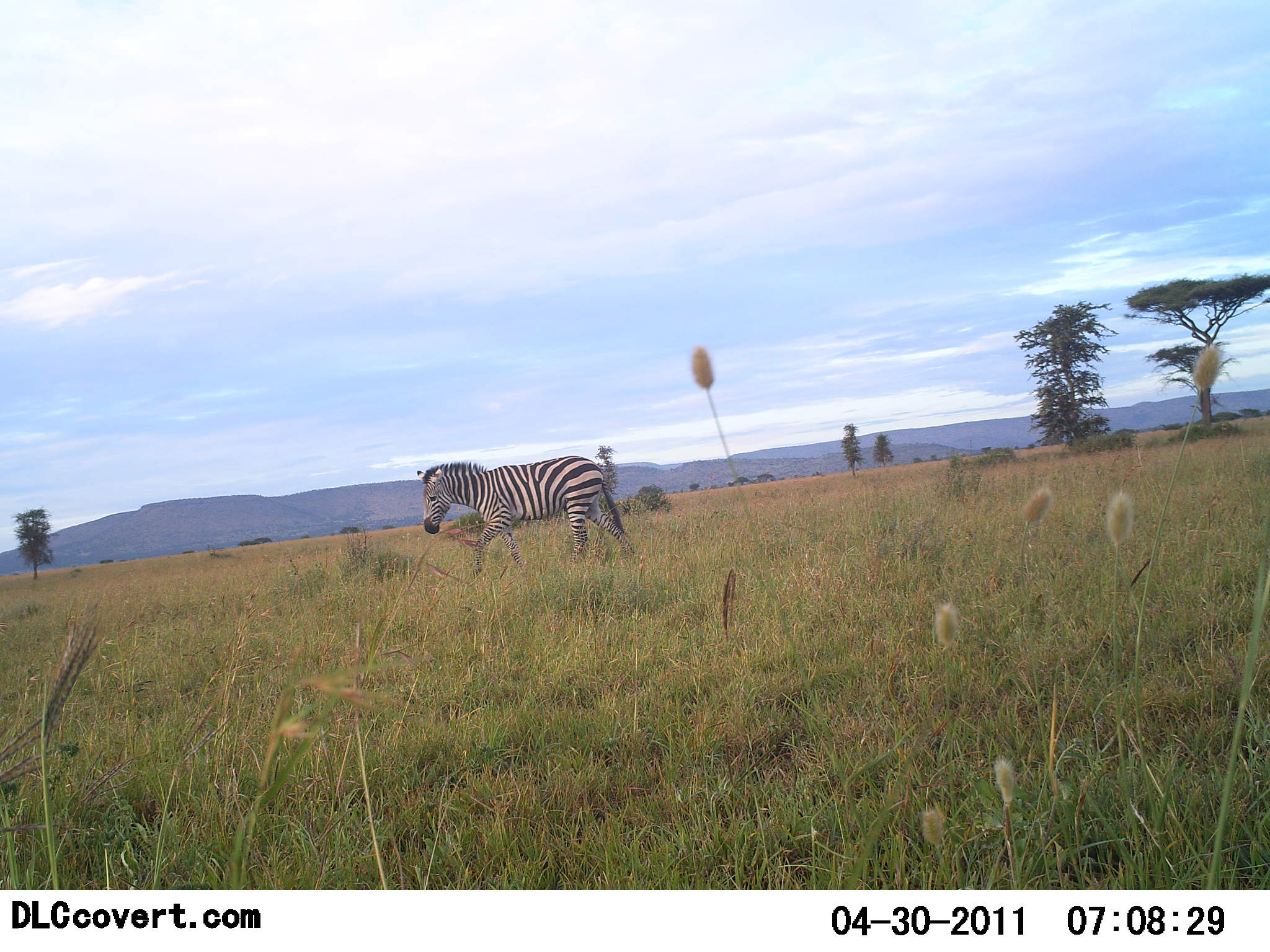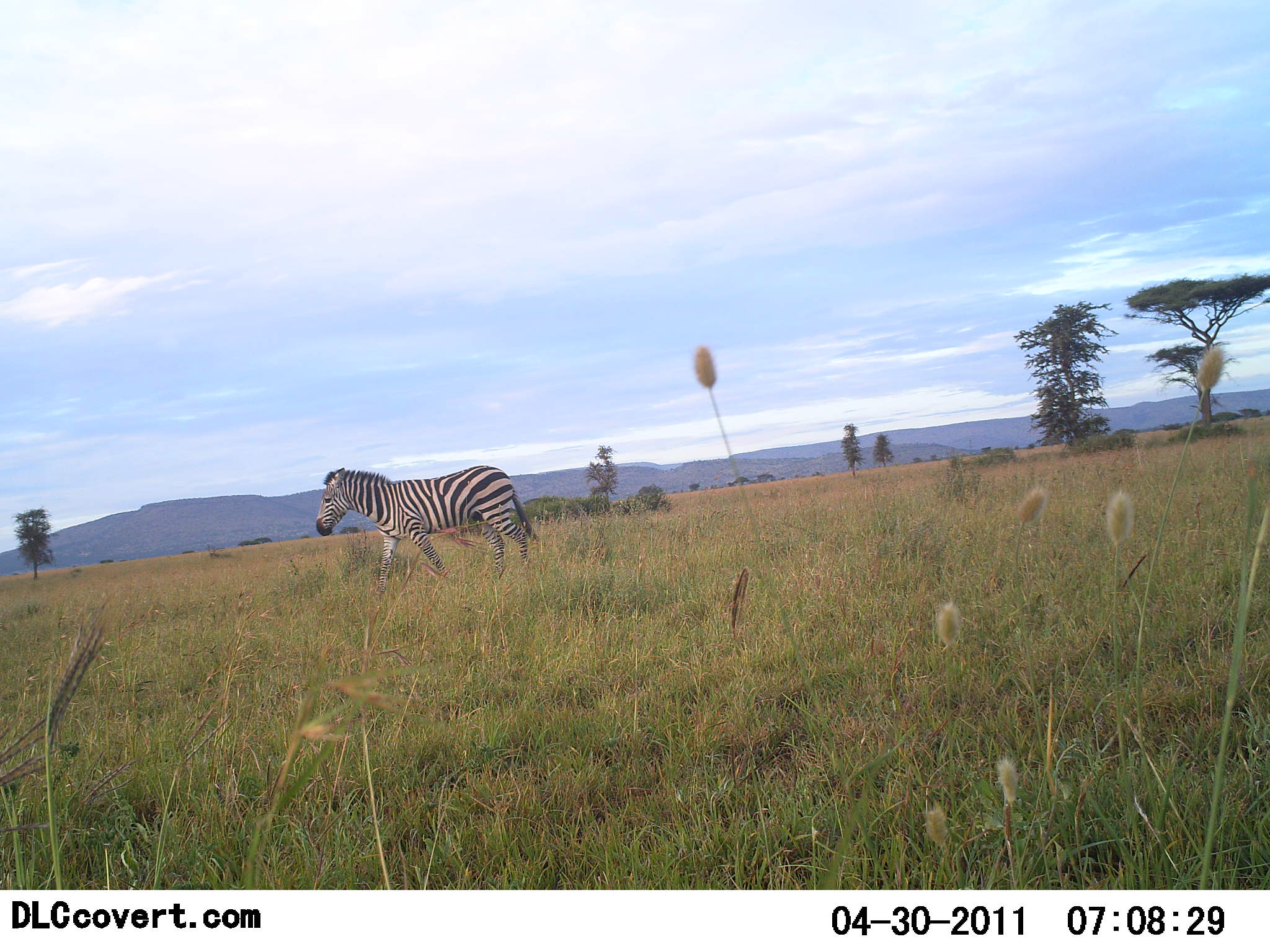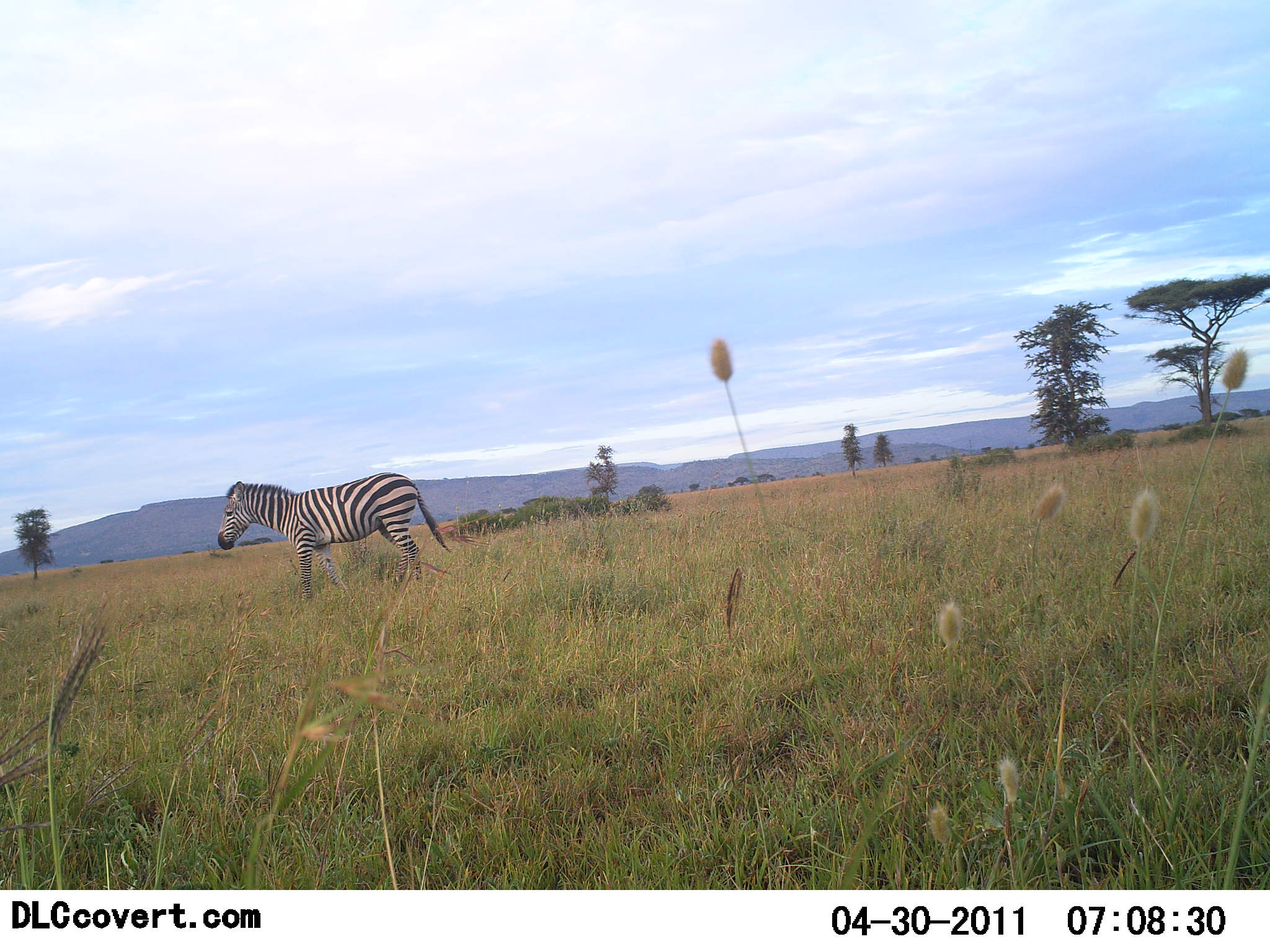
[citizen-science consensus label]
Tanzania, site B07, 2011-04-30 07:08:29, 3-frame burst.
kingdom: Animalia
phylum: Chordata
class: Mammalia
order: Perissodactyla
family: Equidae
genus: Equus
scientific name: Equus quagga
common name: plains zebra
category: zebra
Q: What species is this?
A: Zebra (plains zebra) (Equus quagga).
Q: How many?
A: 1.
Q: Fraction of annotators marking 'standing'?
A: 14%.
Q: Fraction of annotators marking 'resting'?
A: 0%.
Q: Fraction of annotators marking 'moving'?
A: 86%.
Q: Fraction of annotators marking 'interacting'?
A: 0%.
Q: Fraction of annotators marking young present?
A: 0%.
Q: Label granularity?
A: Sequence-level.